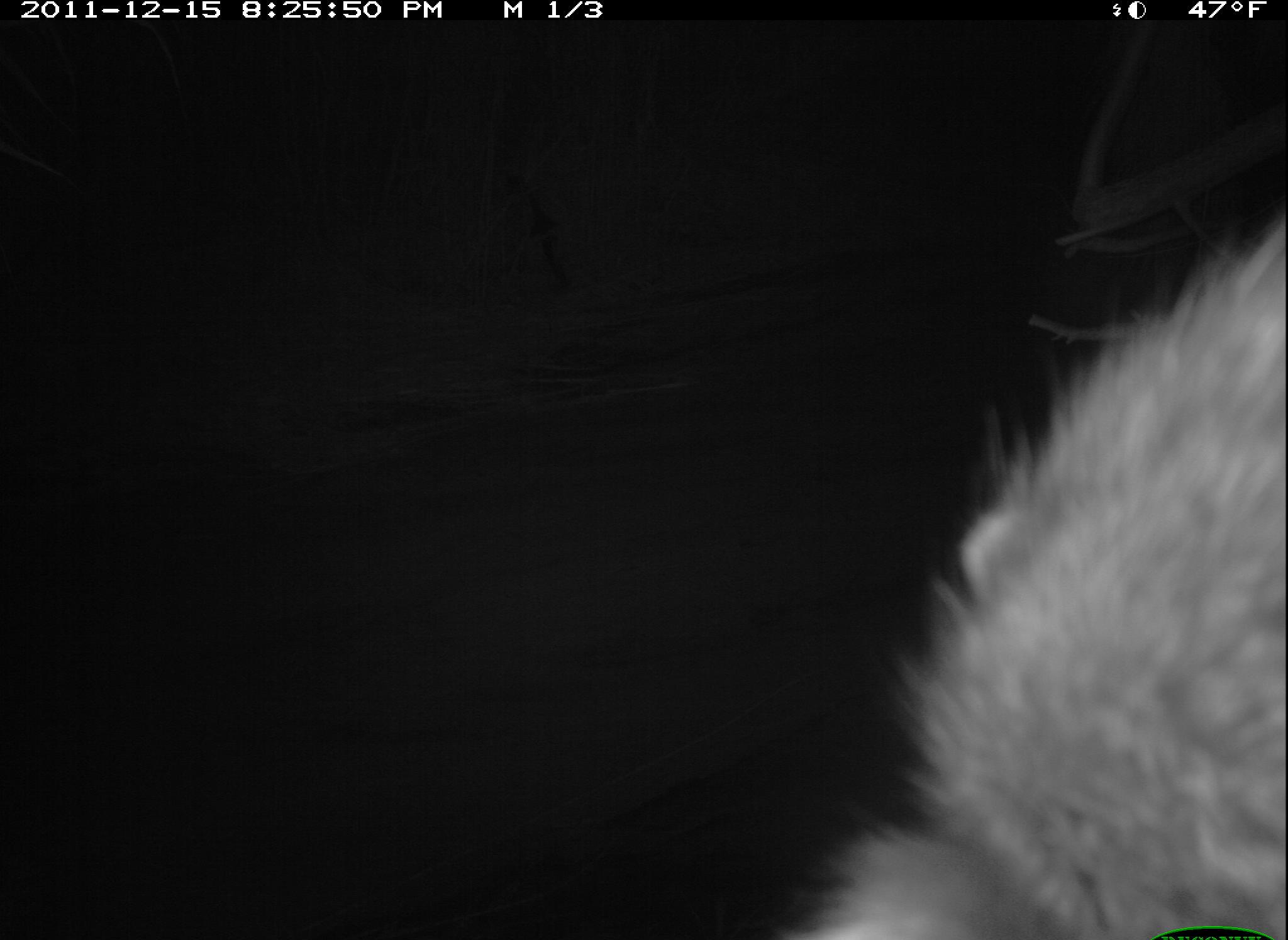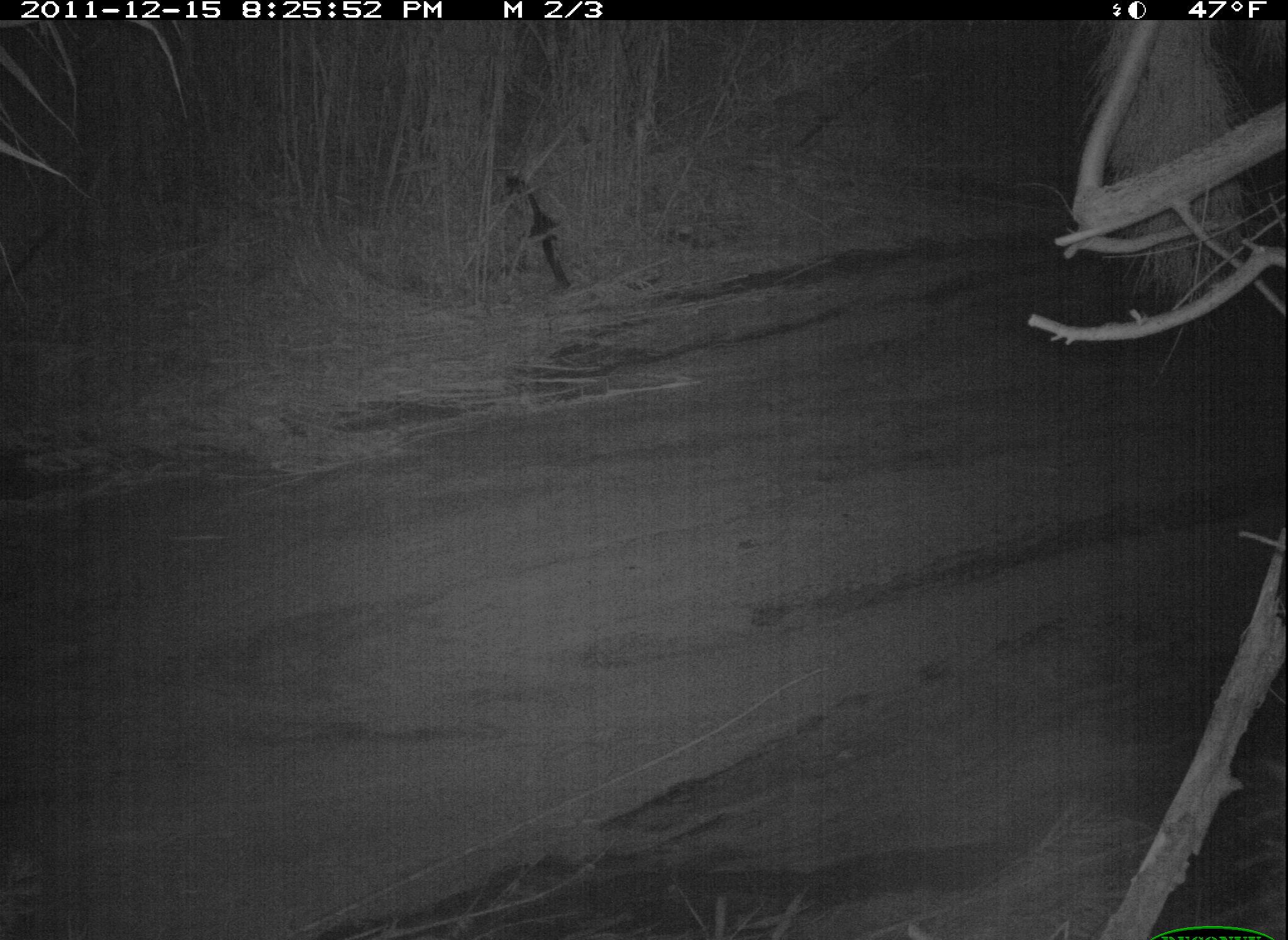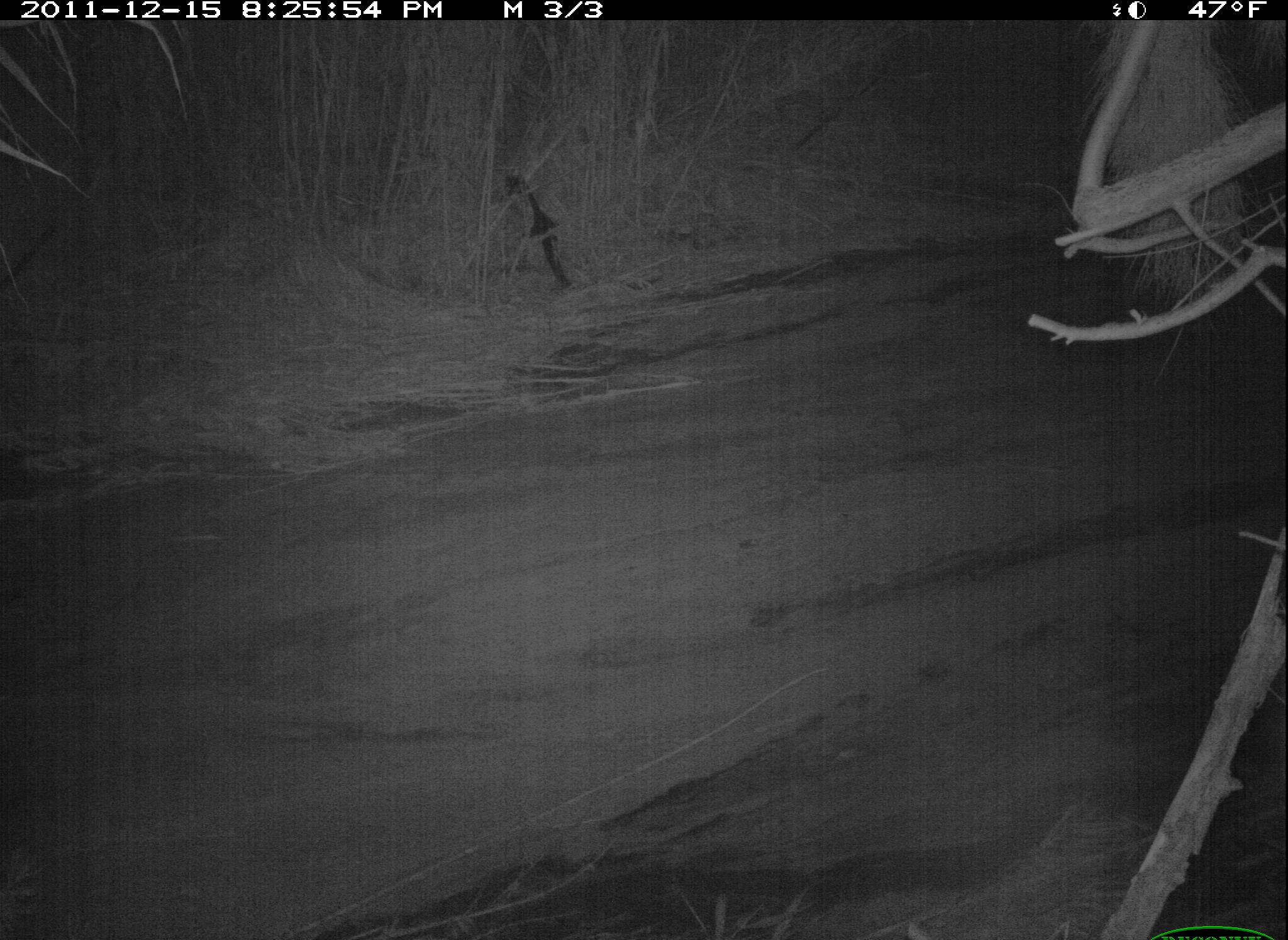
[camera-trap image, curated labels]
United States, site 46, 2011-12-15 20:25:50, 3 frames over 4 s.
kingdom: Animalia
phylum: Chordata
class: Mammalia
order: Carnivora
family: Procyonidae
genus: Procyon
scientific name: Procyon lotor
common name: raccoon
Raccoon (Procyon lotor).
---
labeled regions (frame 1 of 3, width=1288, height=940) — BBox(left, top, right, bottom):
raccoon: BBox(766, 190, 1288, 940)